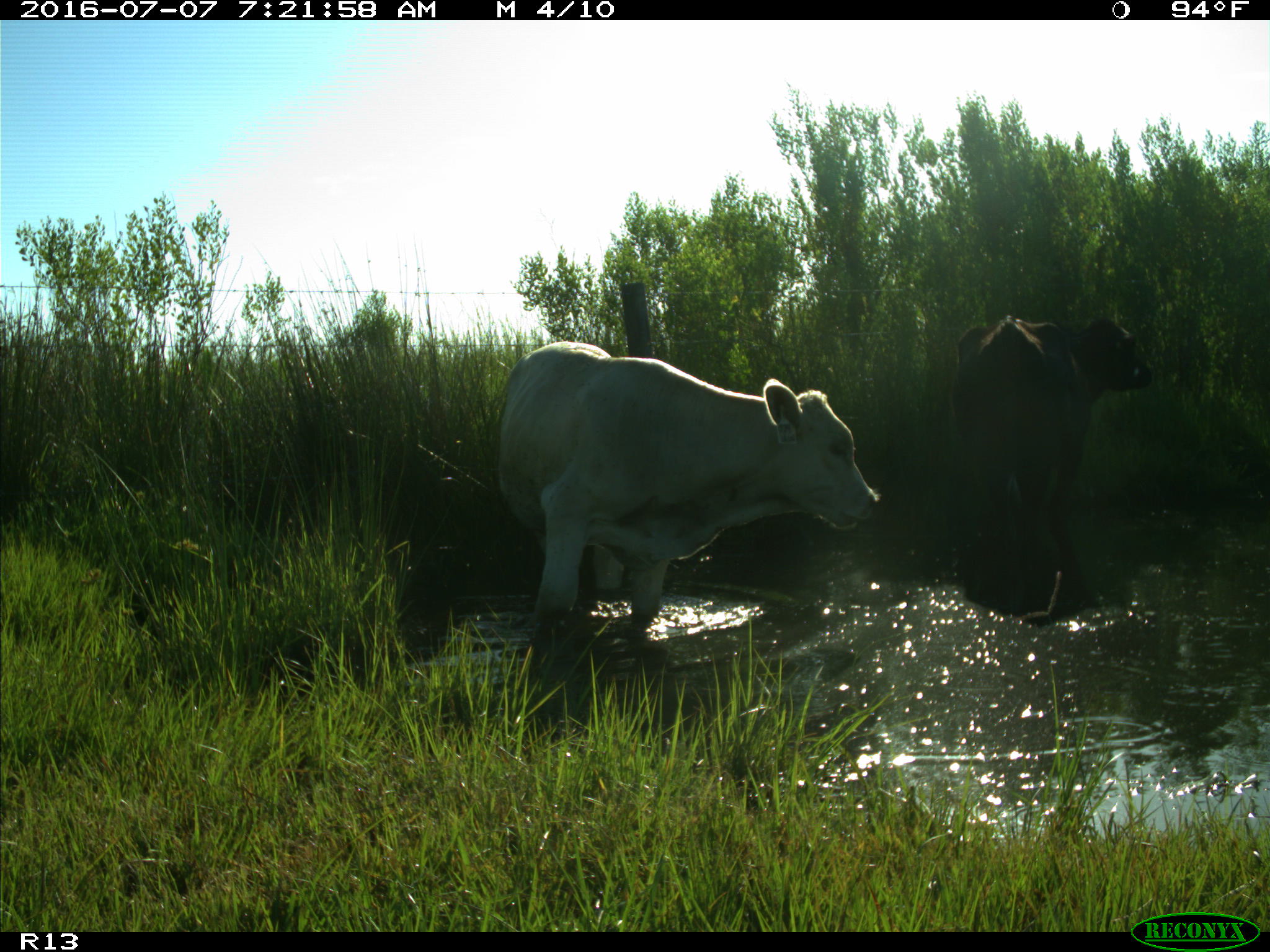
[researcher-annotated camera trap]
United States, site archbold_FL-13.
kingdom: Animalia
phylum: Chordata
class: Mammalia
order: Artiodactyla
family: Bovidae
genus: Bos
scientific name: Bos taurus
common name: domestic cow